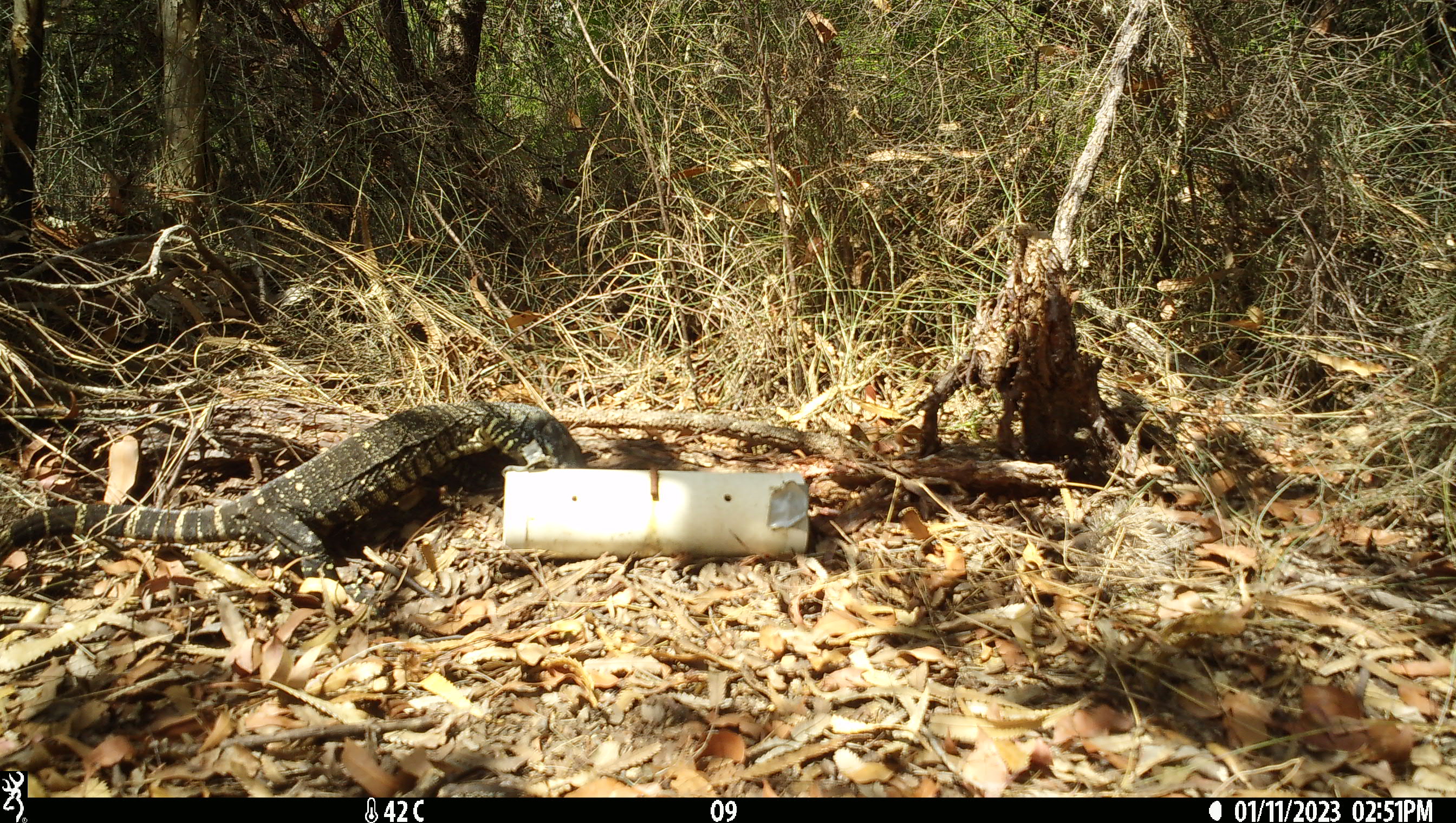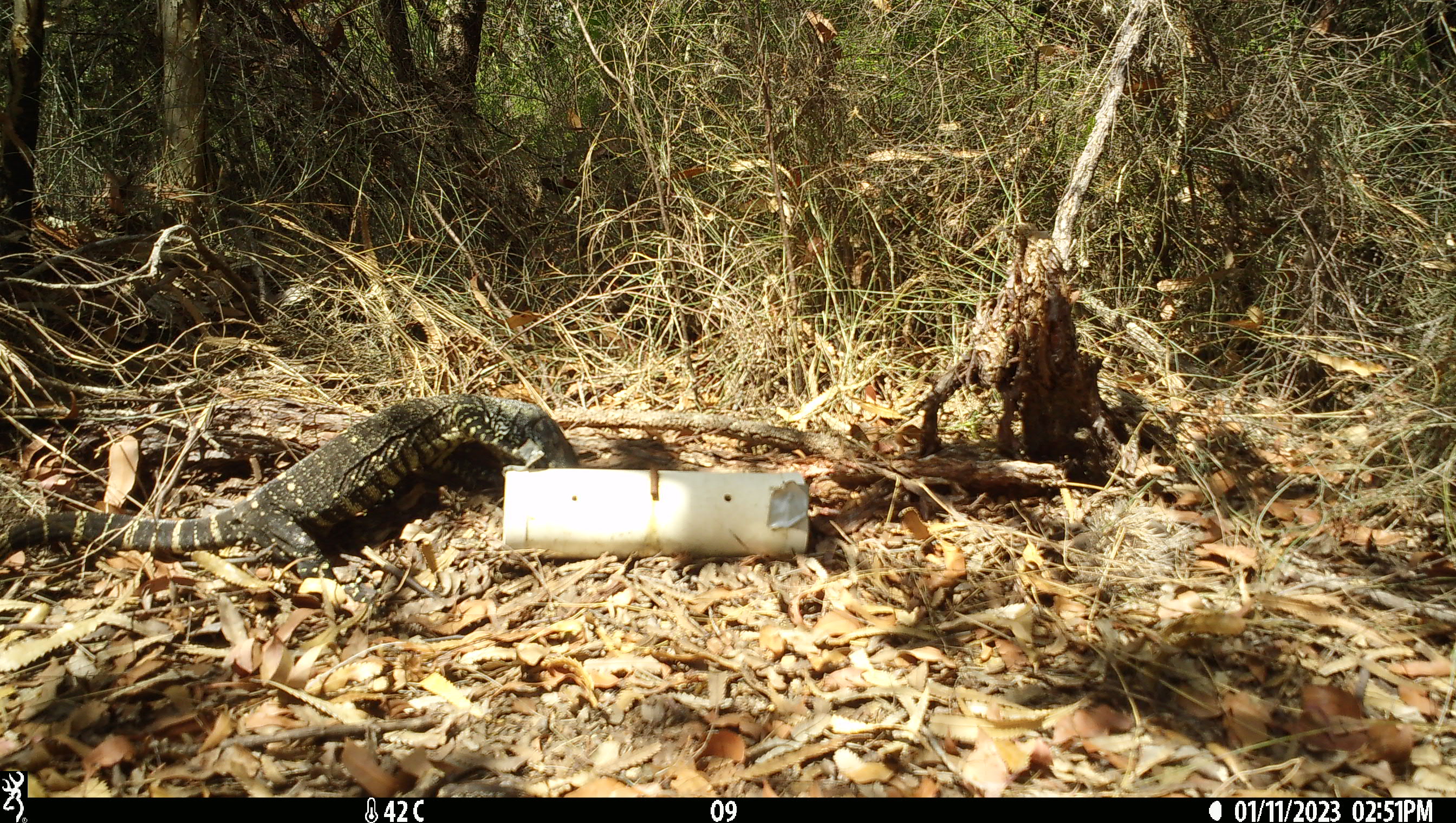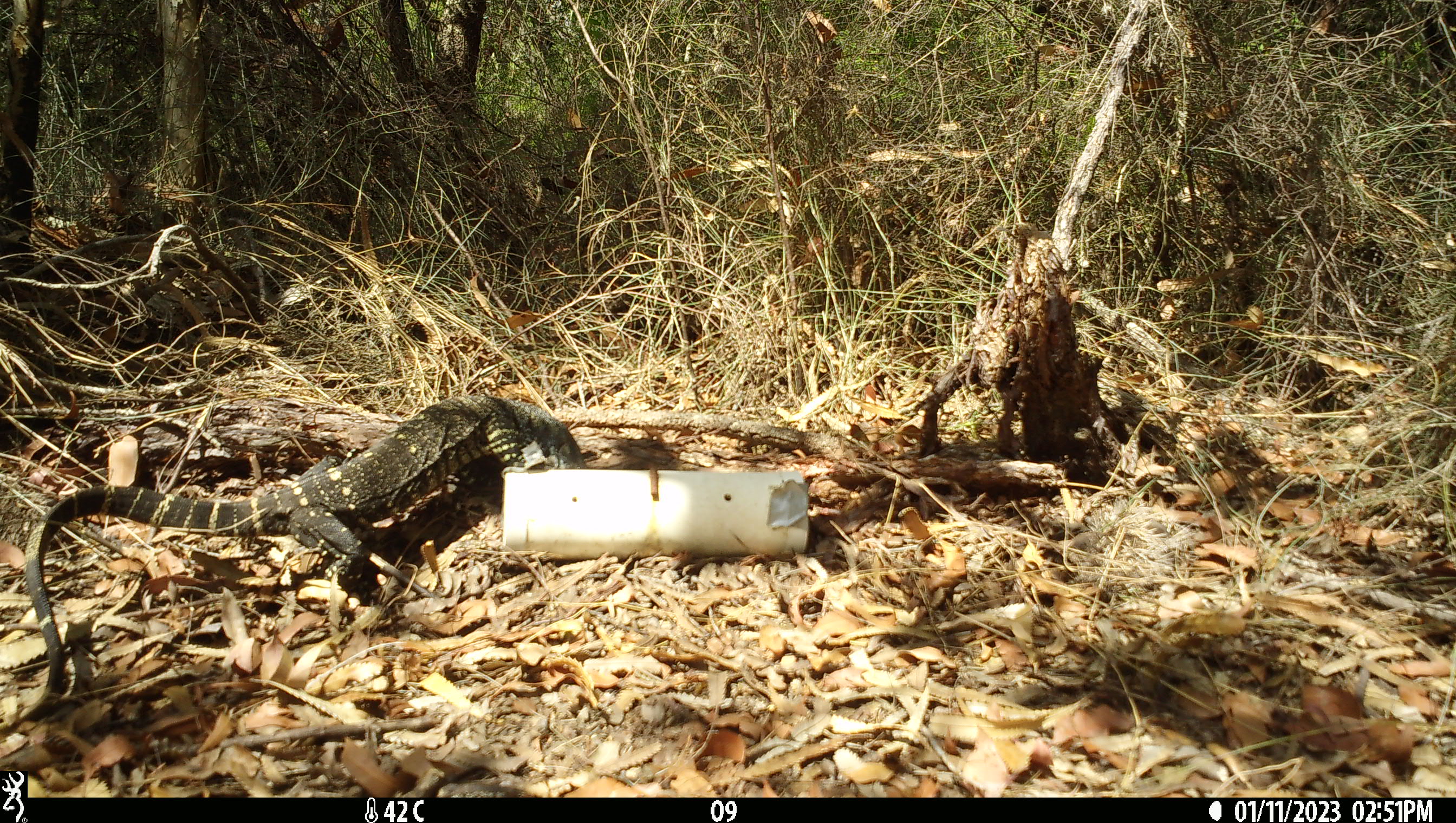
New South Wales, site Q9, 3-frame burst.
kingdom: Animalia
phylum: Chordata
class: Reptilia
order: Squamata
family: Varanidae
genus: Varanus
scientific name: Varanus varius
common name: lace monitor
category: goanna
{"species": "goanna (lace monitor) (Varanus varius)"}